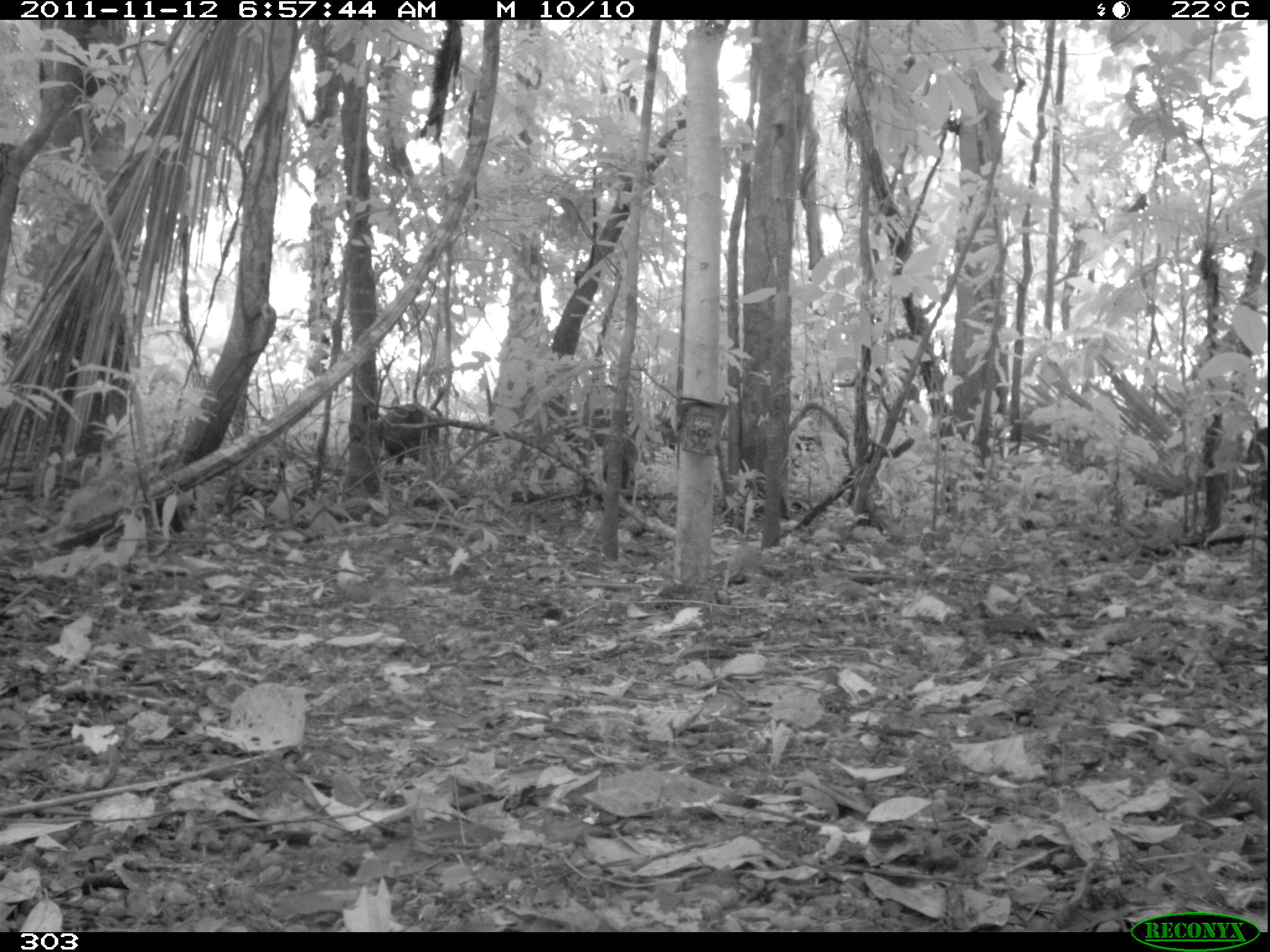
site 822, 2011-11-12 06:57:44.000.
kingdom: Animalia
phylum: Chordata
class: Mammalia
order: Artiodactyla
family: Tayassuidae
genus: Tayassu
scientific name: Tayassu pecari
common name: white-lipped peccary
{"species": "Tayassu pecari (white-lipped peccary)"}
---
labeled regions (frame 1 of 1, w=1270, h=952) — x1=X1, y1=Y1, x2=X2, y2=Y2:
tayassu pecari: x1=562, y1=408, x2=636, y2=485; x1=378, y1=404, x2=441, y2=464